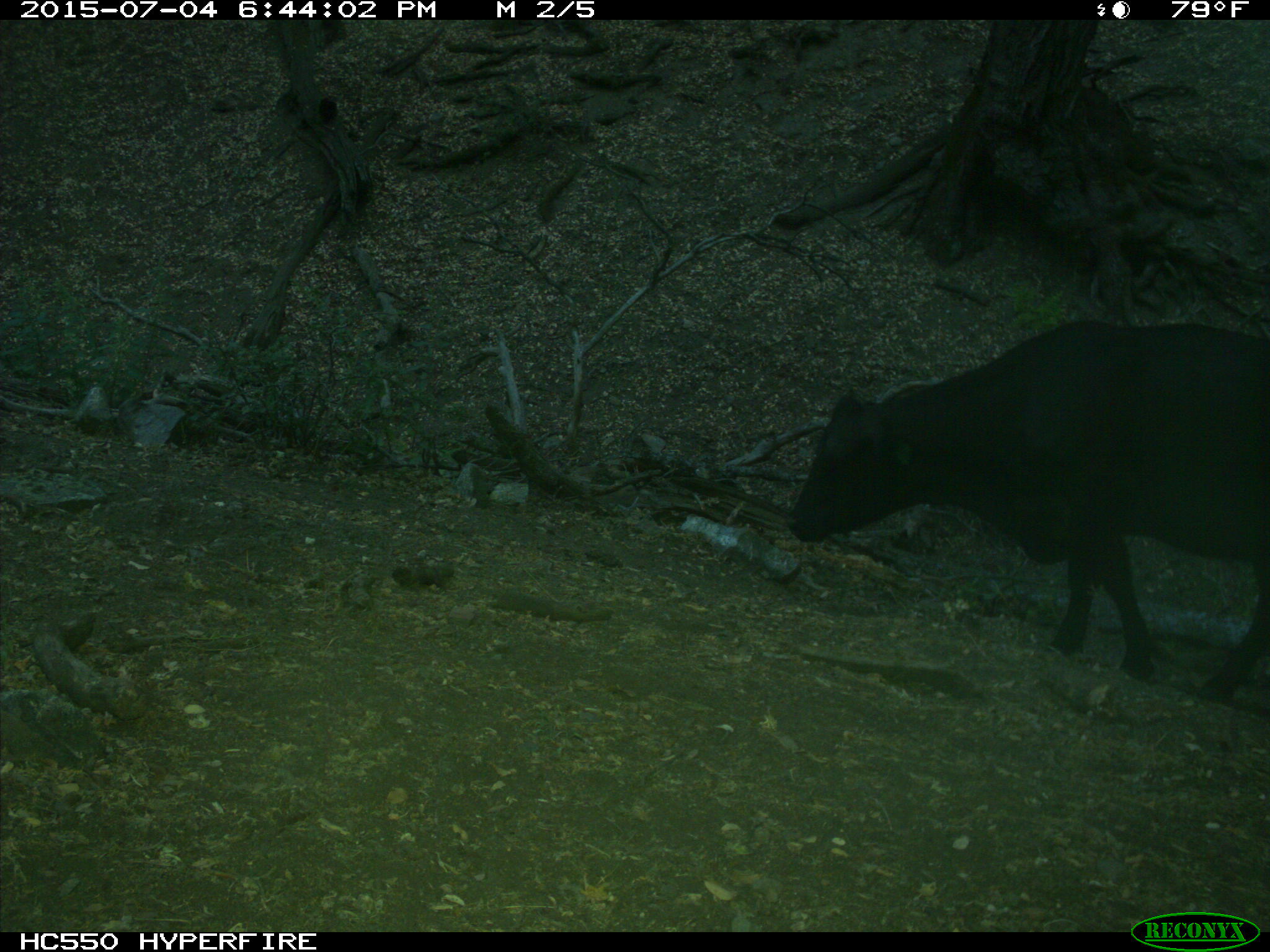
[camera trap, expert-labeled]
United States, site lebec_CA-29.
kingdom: Animalia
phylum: Chordata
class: Mammalia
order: Artiodactyla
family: Bovidae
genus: Bos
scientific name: Bos taurus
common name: domestic cow